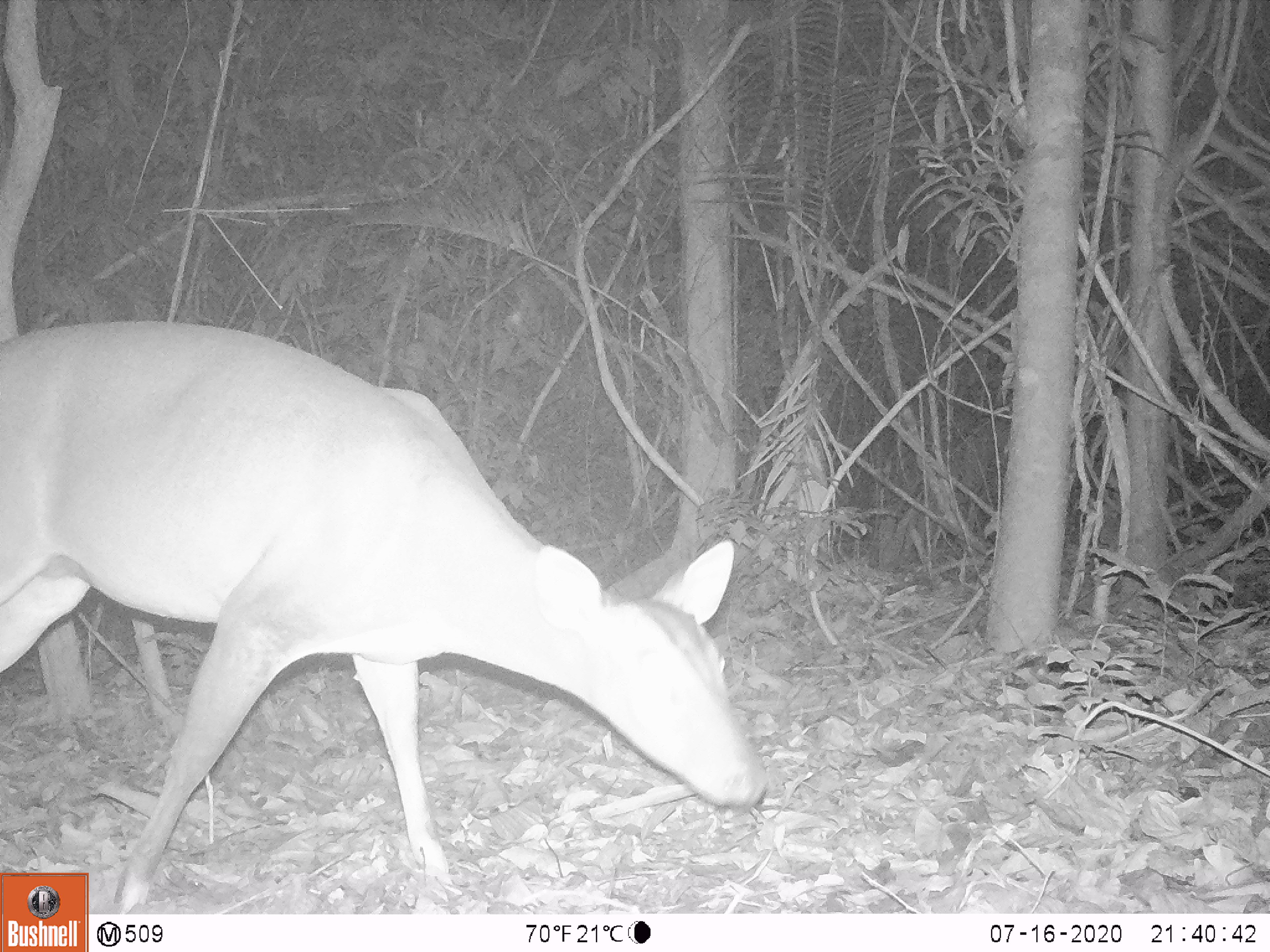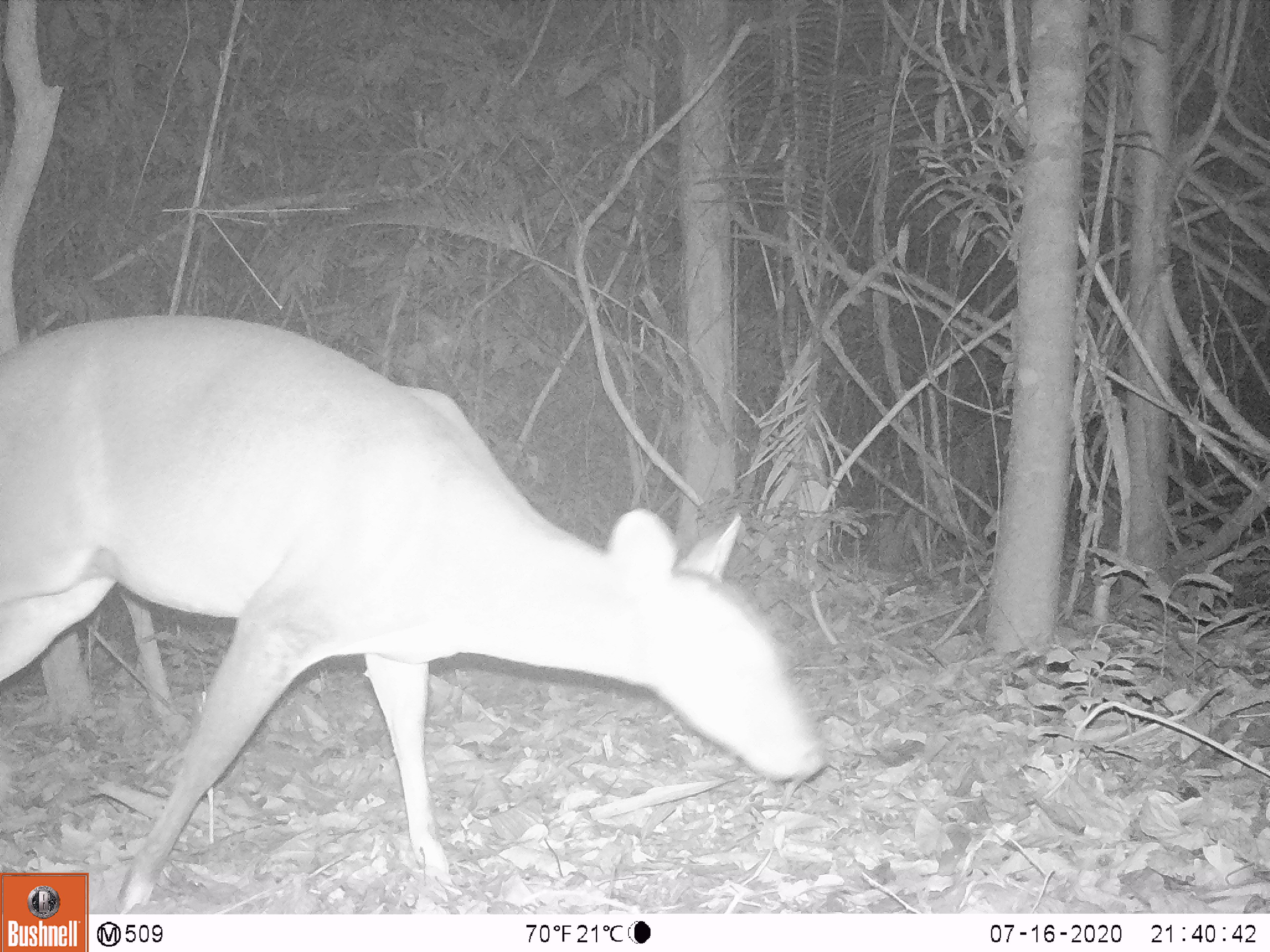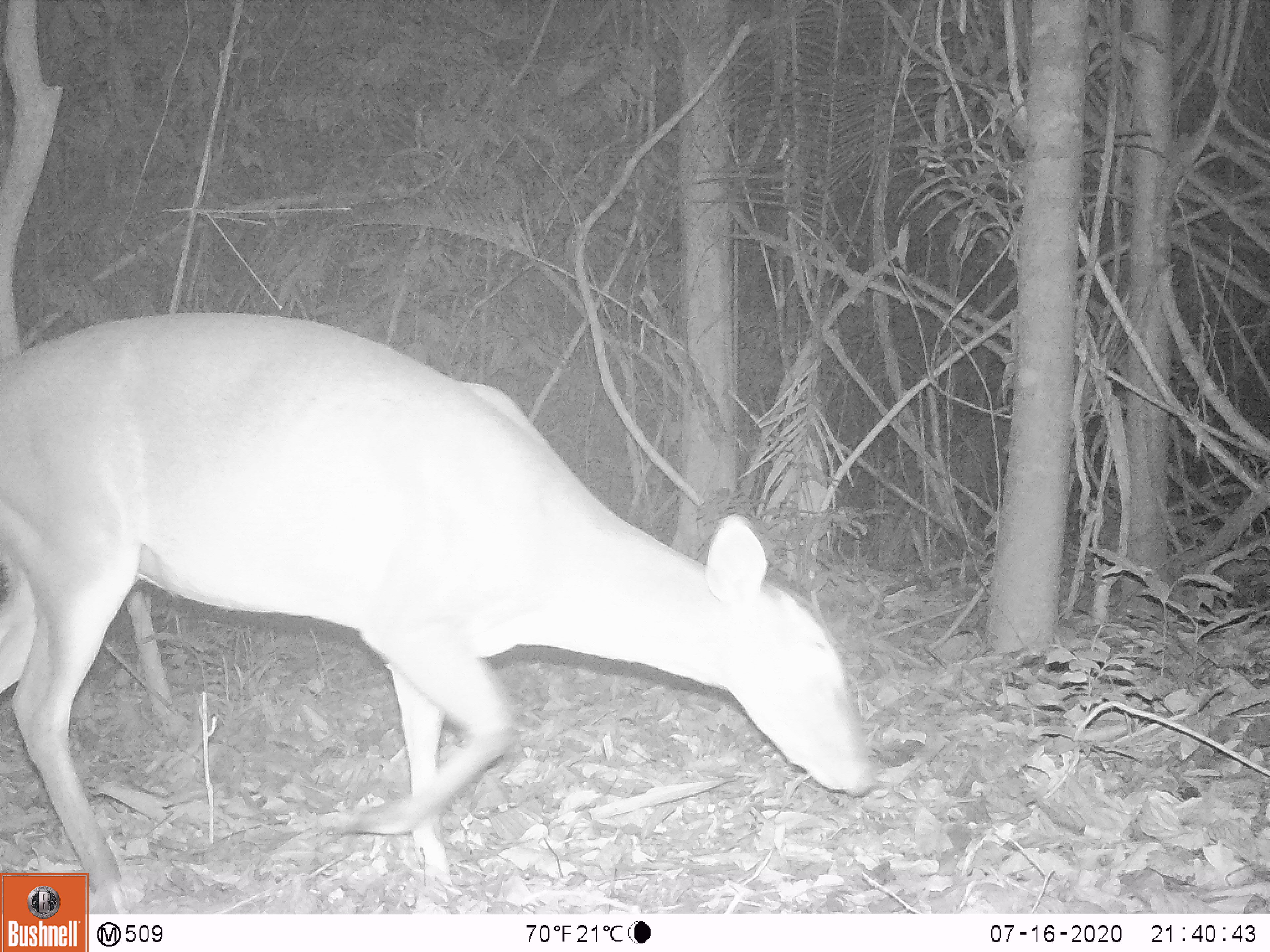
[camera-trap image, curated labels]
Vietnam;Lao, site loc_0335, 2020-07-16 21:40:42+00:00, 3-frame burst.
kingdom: Animalia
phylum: Chordata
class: Mammalia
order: Artiodactyla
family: Cervidae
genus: Muntiacus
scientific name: Muntiacus vuquangensis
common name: large-antlered muntjac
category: large antlered muntjac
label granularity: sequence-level